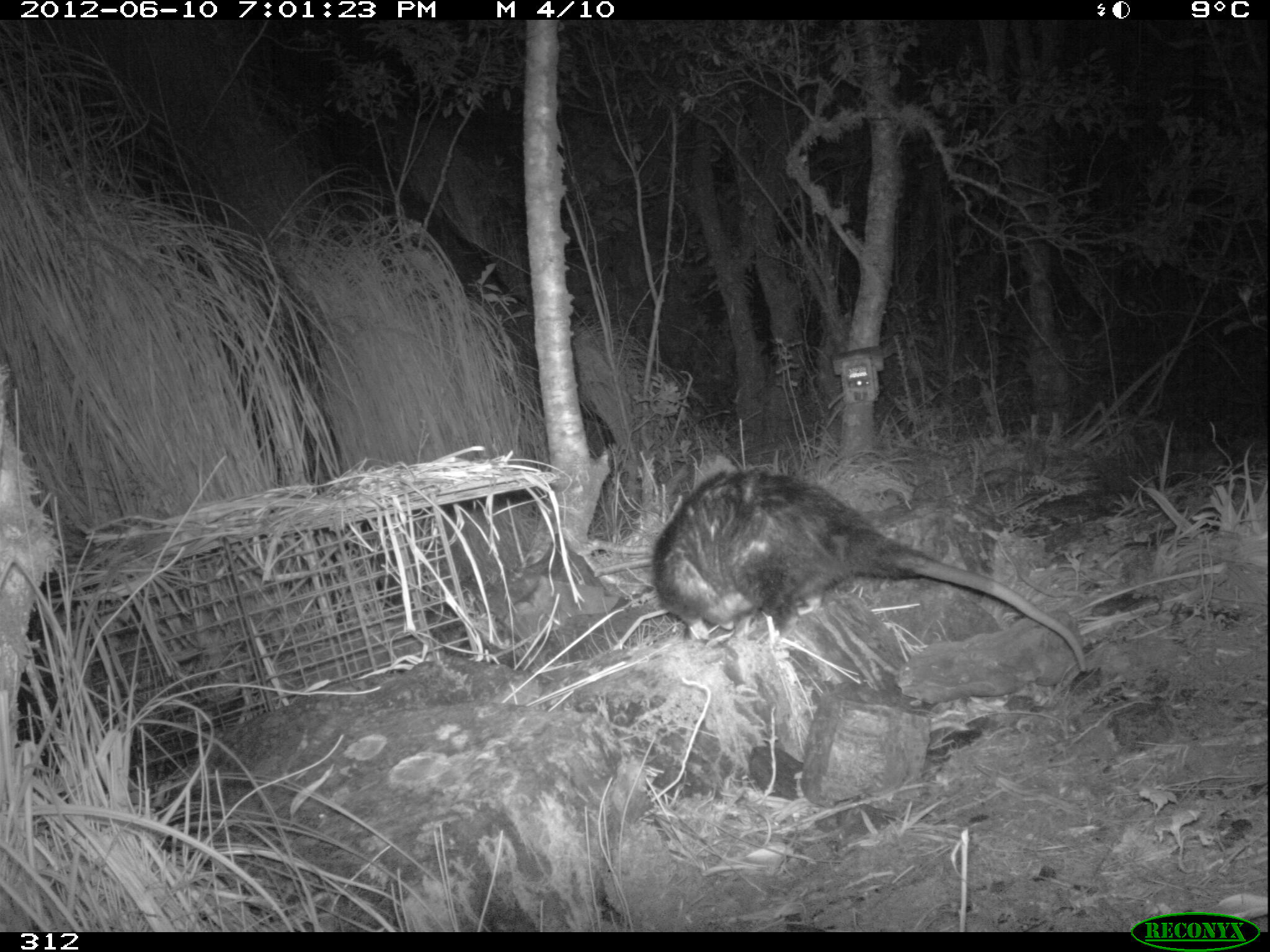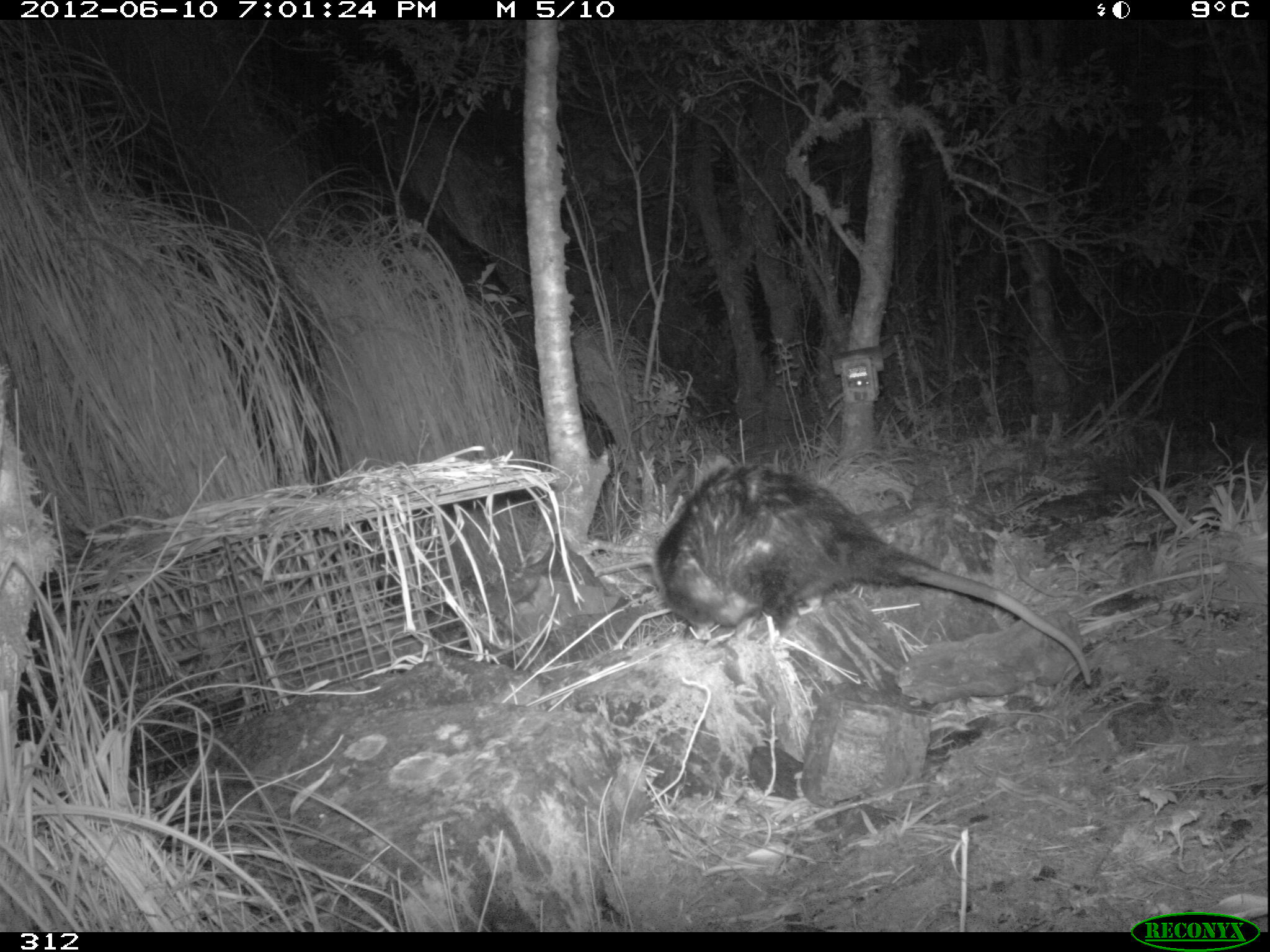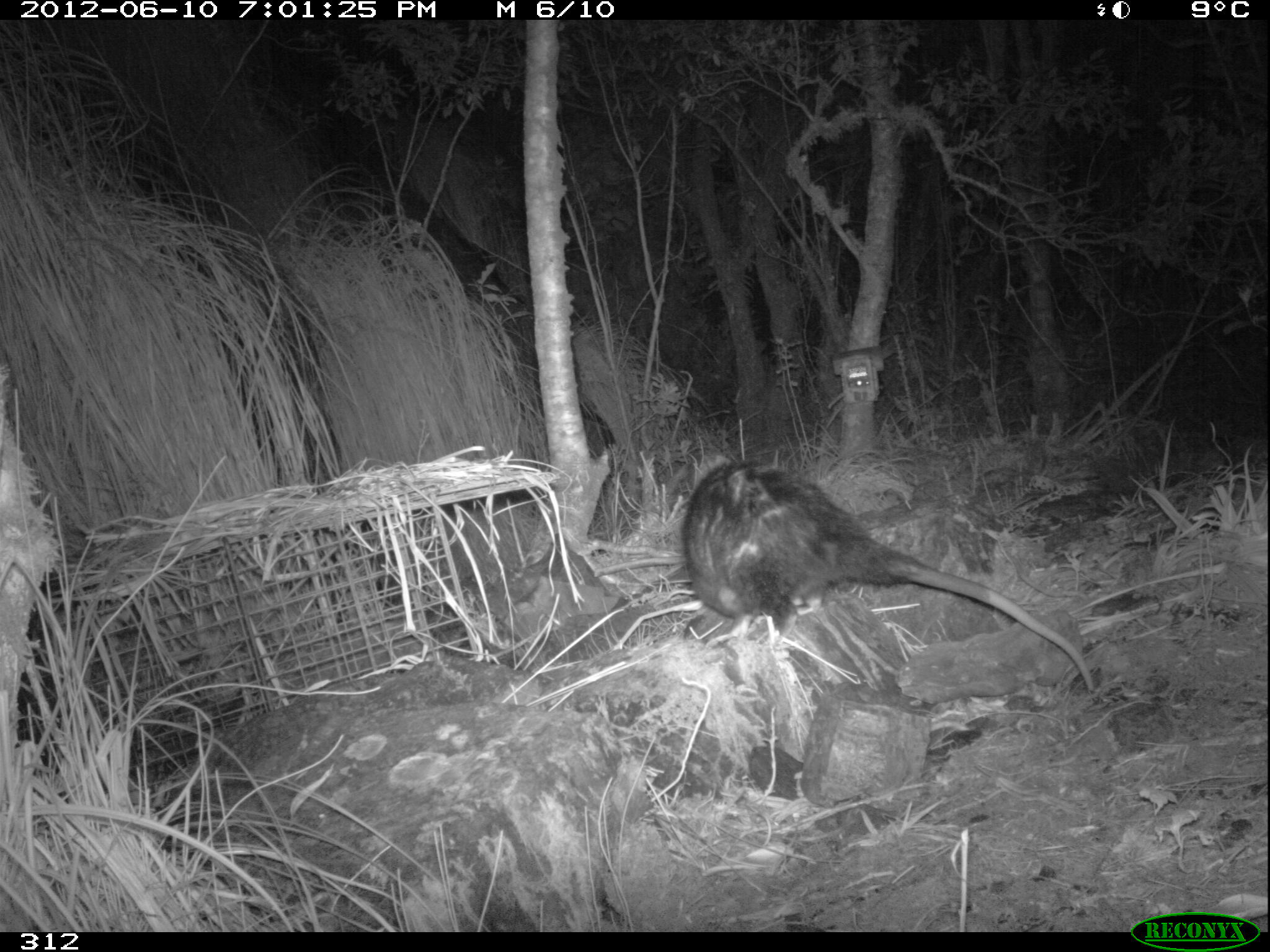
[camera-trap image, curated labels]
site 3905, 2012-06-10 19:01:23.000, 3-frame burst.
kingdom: Animalia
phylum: Chordata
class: Mammalia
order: Didelphimorphia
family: Didelphidae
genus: Didelphis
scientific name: Didelphis pernigra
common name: andean white-eared opossum